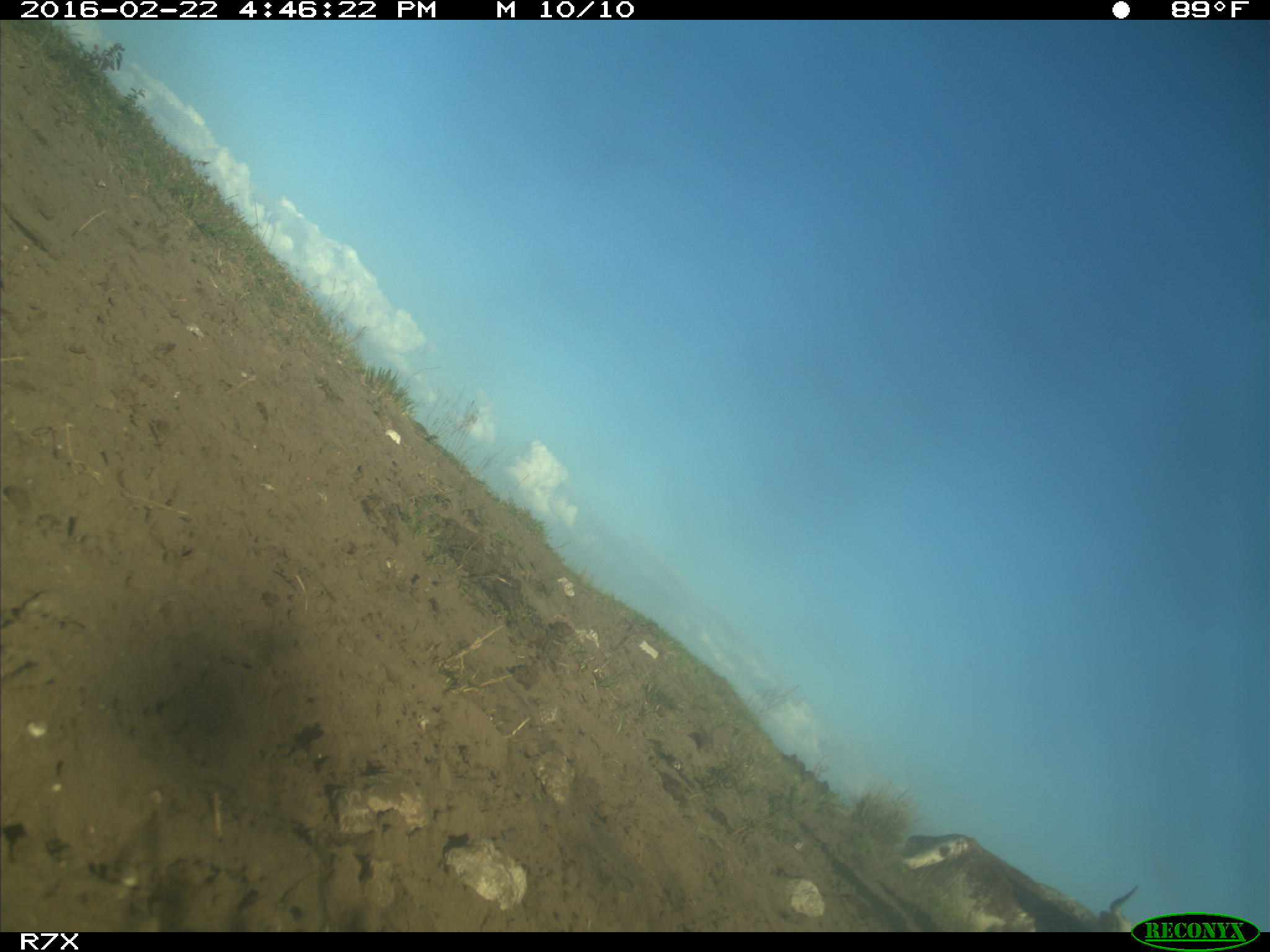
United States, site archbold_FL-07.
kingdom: Animalia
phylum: Chordata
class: Mammalia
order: Artiodactyla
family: Bovidae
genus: Bos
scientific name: Bos taurus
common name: domestic cow